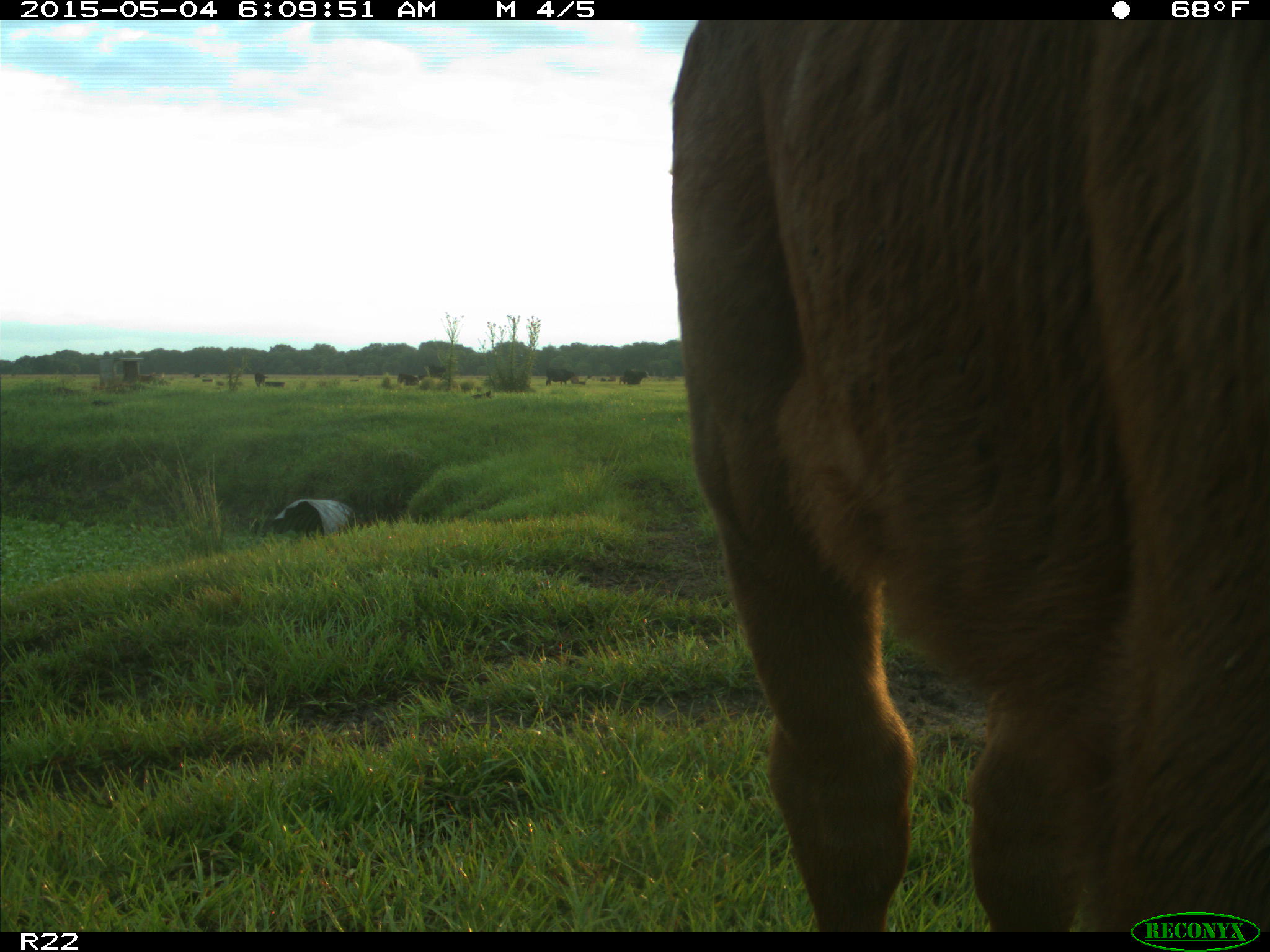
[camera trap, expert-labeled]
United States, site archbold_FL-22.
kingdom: Animalia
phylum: Chordata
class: Mammalia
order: Artiodactyla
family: Bovidae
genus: Bos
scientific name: Bos taurus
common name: domestic cow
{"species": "Bos taurus (domestic cow)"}